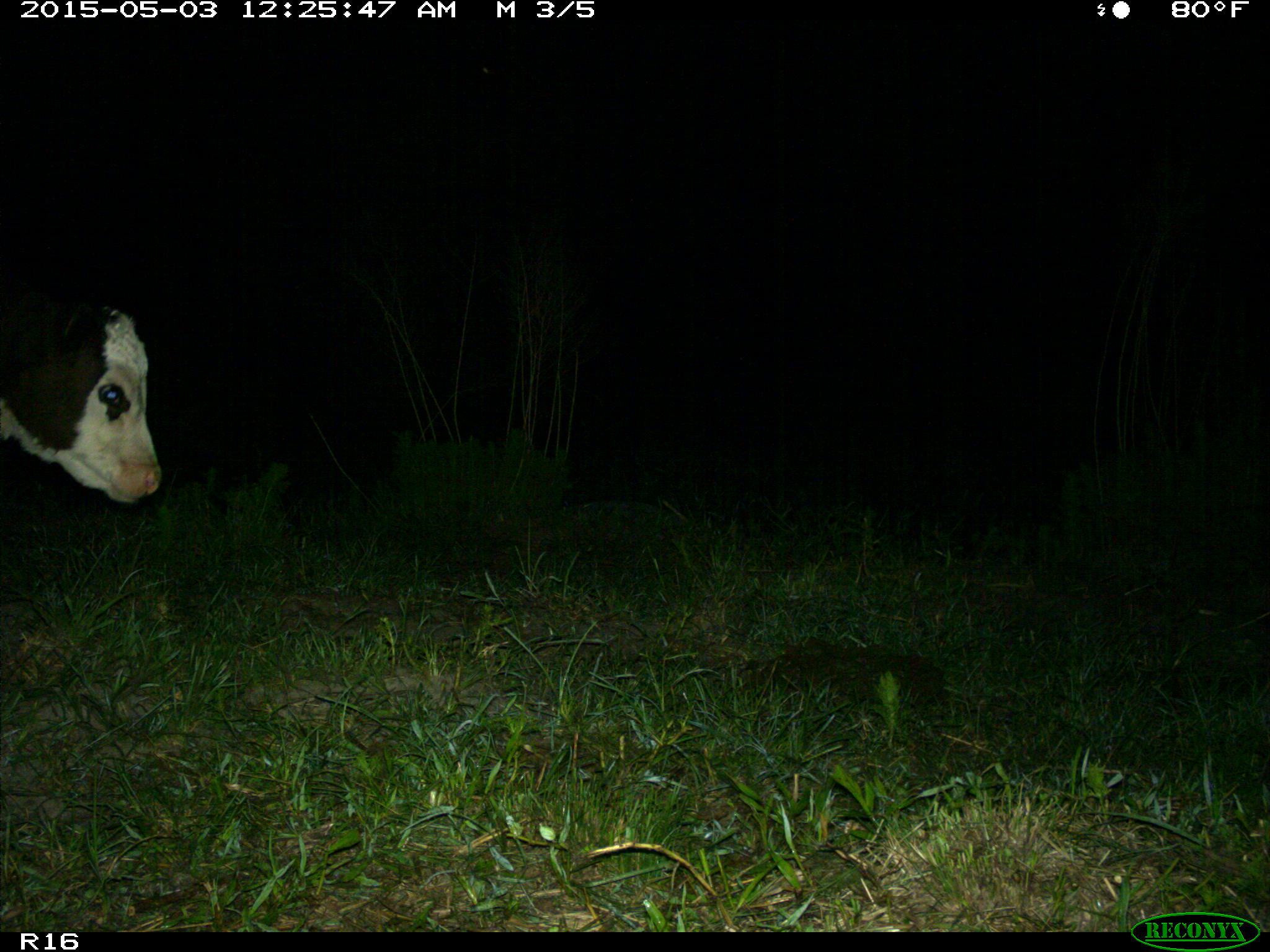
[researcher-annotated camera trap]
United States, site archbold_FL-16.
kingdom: Animalia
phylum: Chordata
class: Mammalia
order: Artiodactyla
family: Bovidae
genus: Bos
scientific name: Bos taurus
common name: domestic cow